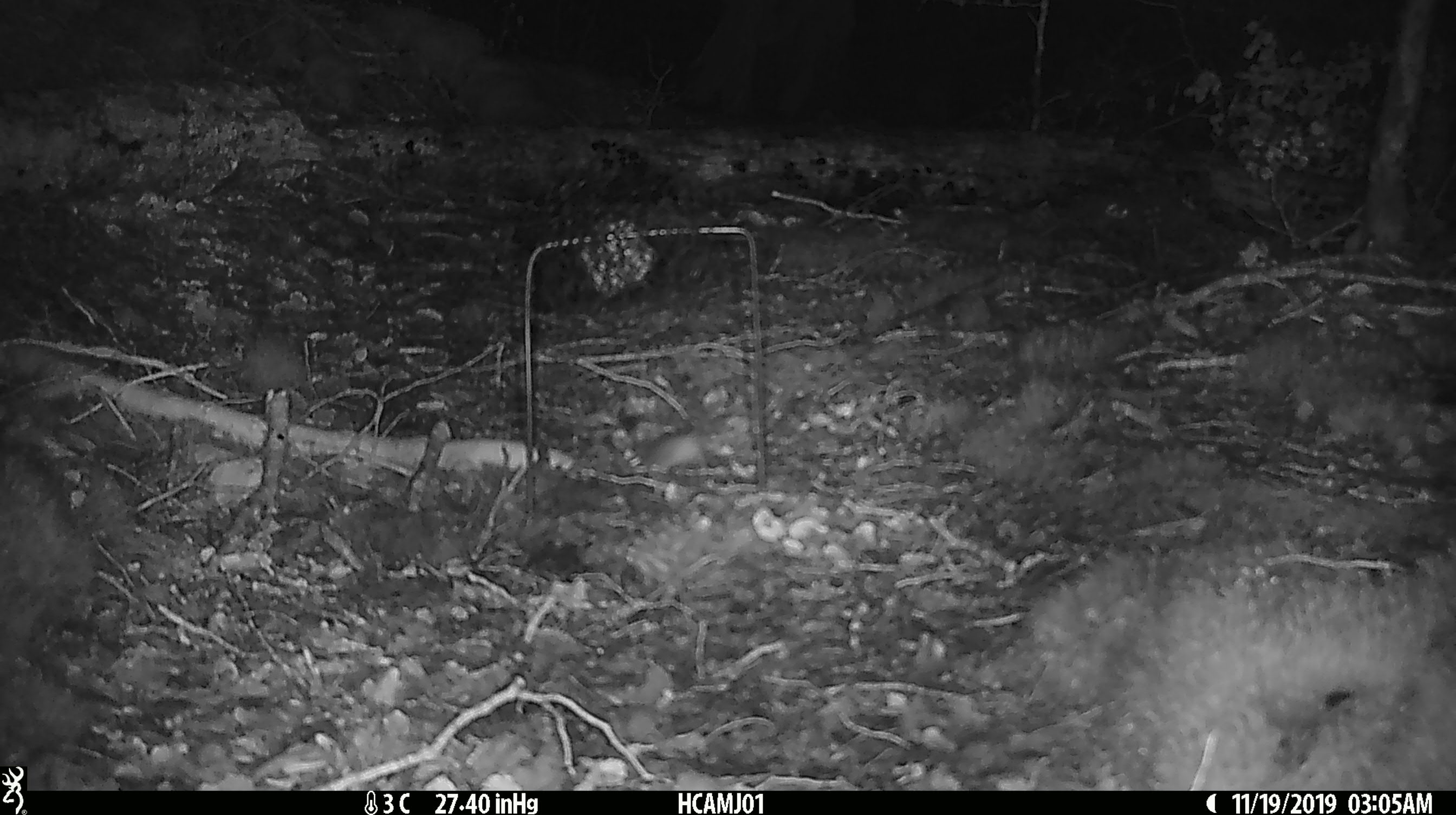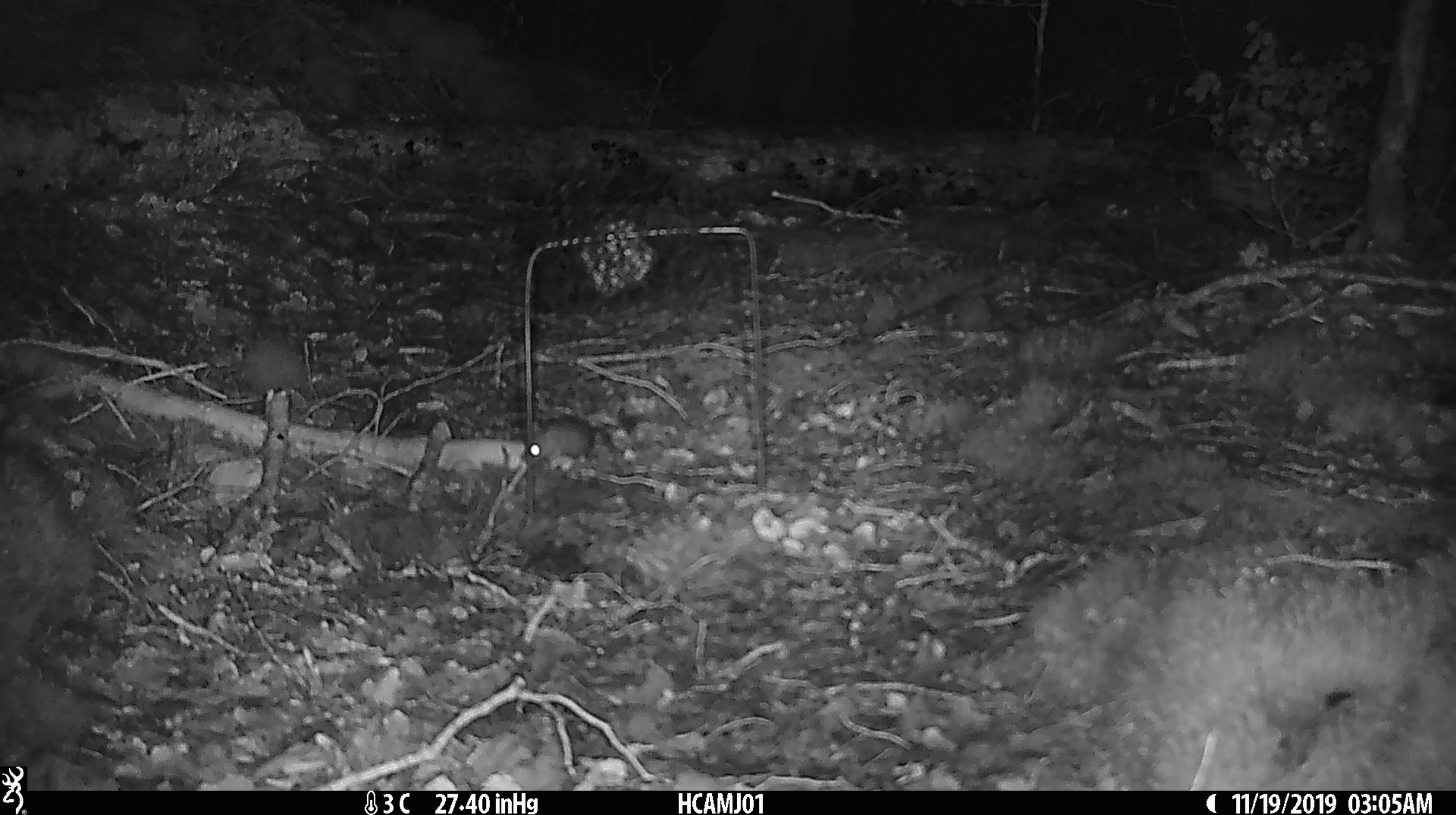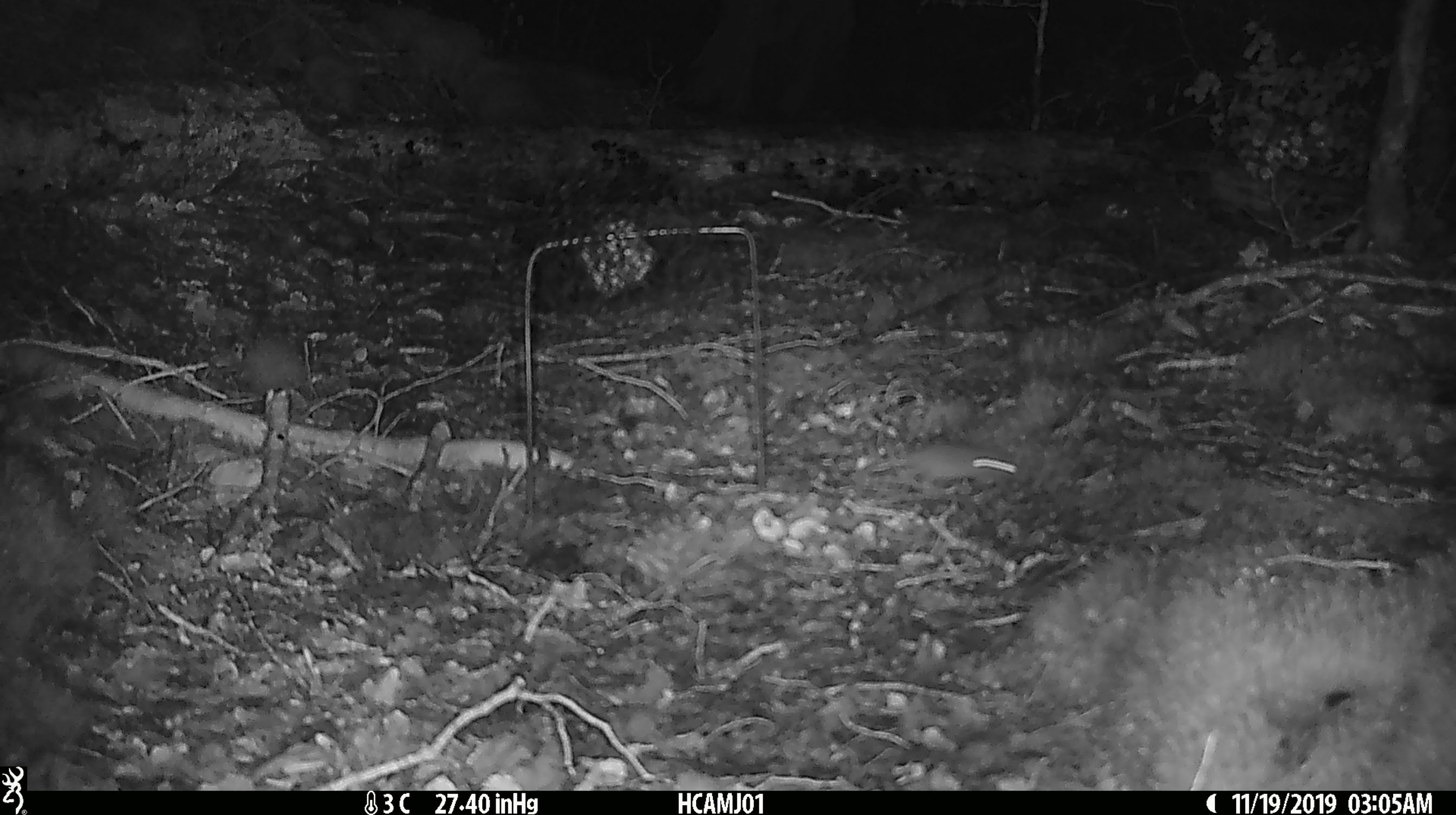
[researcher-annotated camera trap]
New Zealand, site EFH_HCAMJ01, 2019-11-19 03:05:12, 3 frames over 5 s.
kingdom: Animalia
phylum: Chordata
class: Mammalia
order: Rodentia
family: Muridae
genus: Mus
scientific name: Mus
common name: mouse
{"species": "mouse (Mus)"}